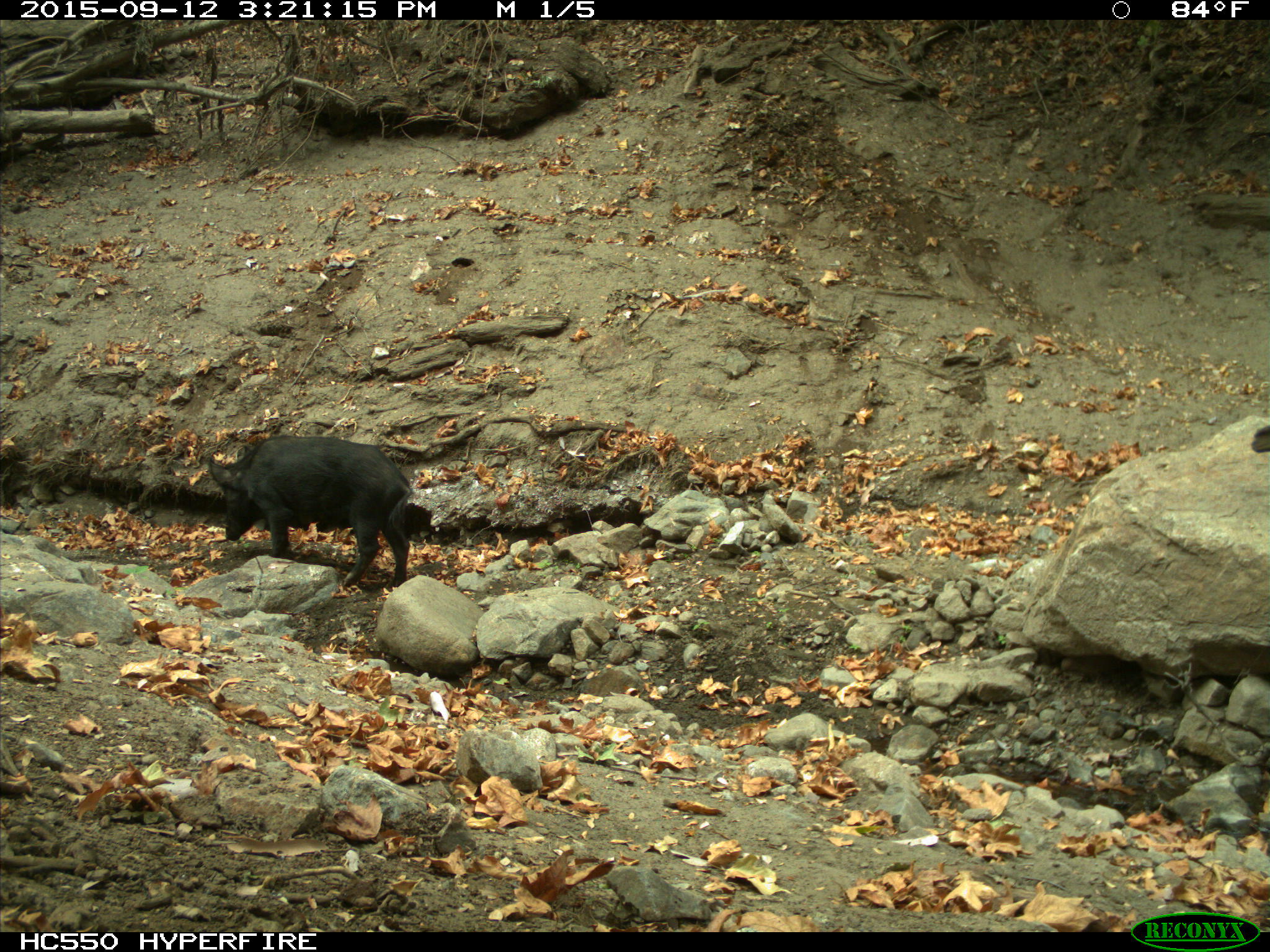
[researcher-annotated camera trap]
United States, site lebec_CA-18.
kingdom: Animalia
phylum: Chordata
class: Mammalia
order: Artiodactyla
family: Suidae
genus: Sus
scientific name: Sus scrofa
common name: wild boar